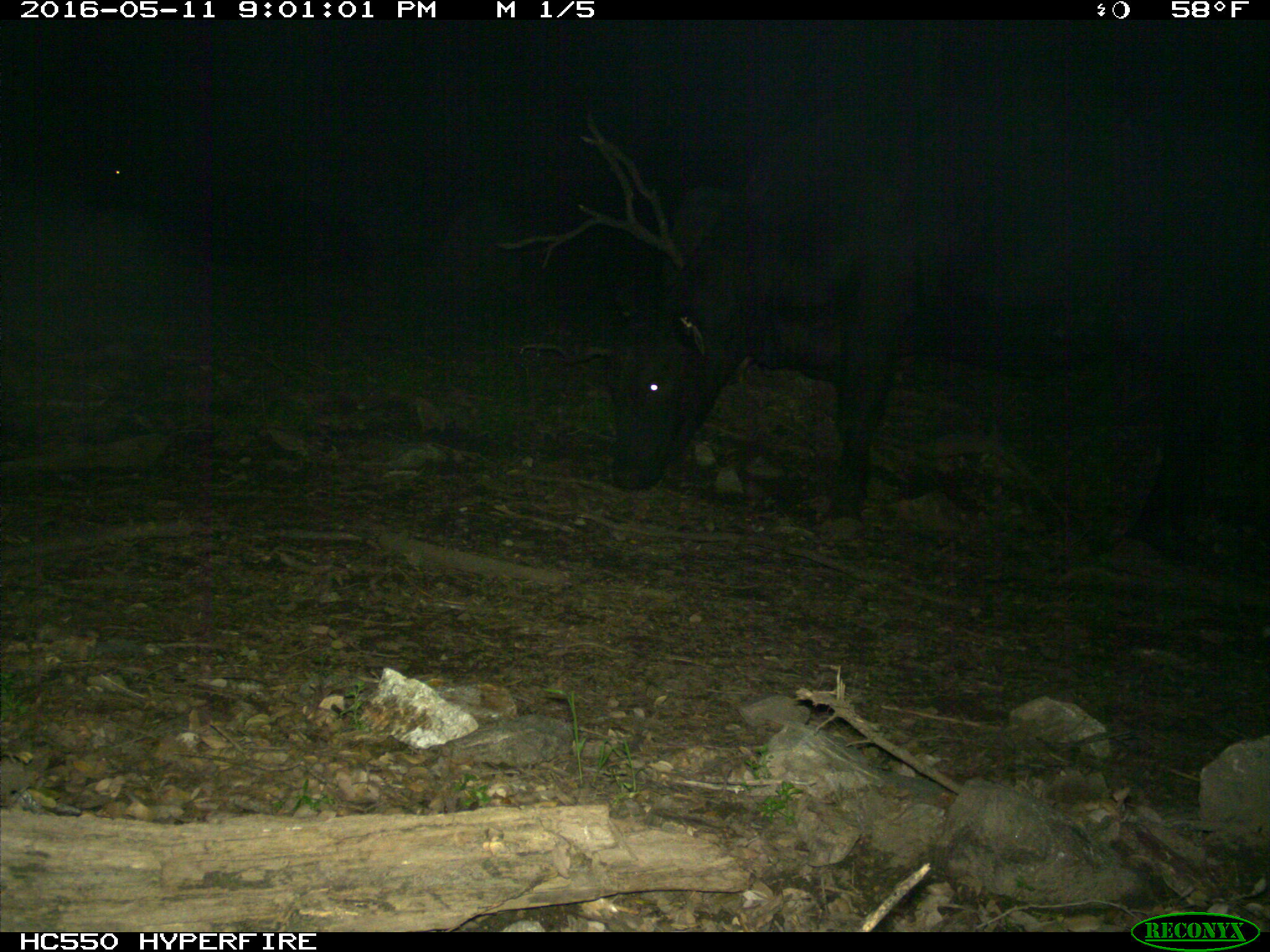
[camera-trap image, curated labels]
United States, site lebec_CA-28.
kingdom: Animalia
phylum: Chordata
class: Mammalia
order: Artiodactyla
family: Bovidae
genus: Bos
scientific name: Bos taurus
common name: domestic cow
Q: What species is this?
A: Bos taurus (domestic cow).